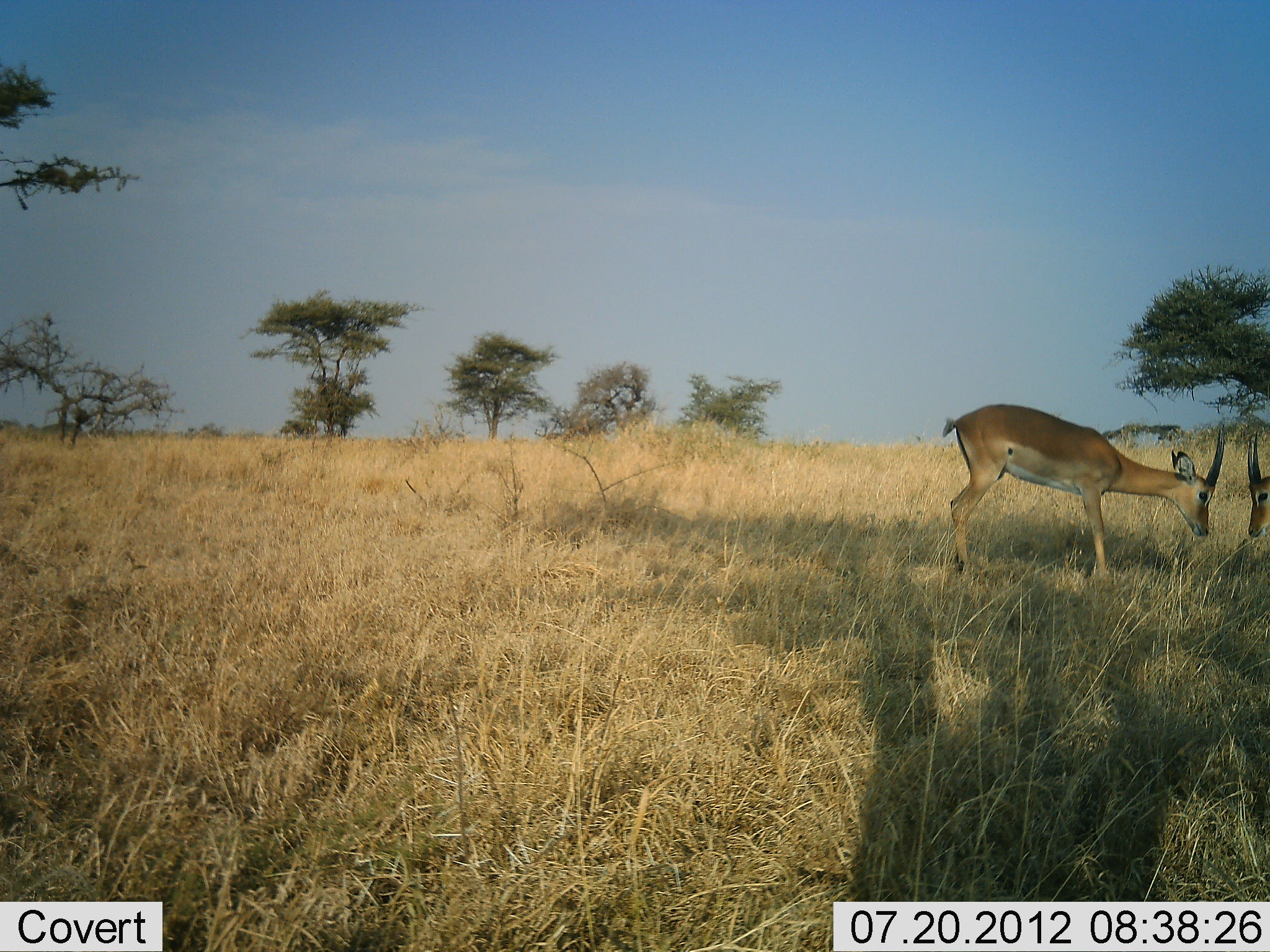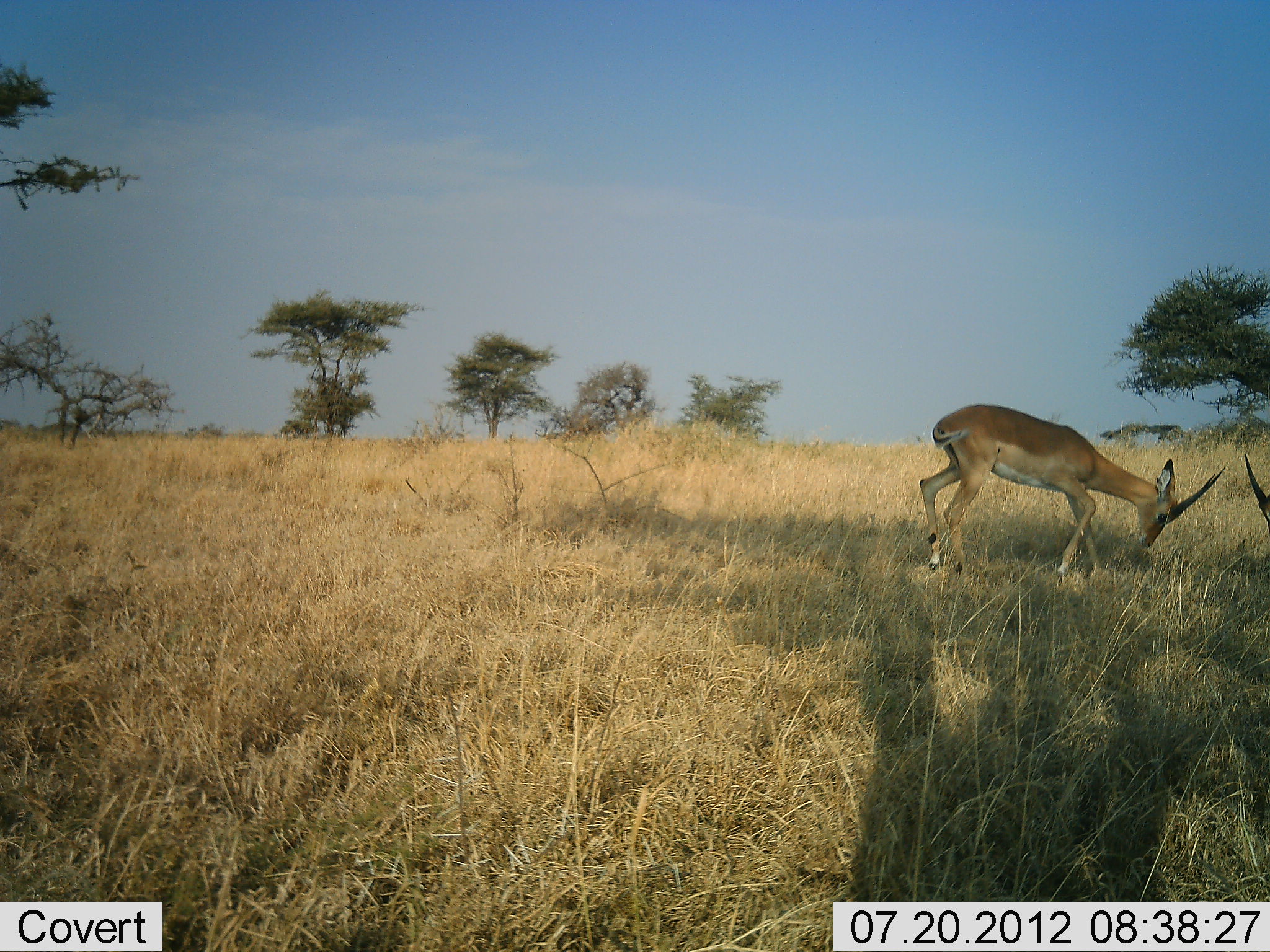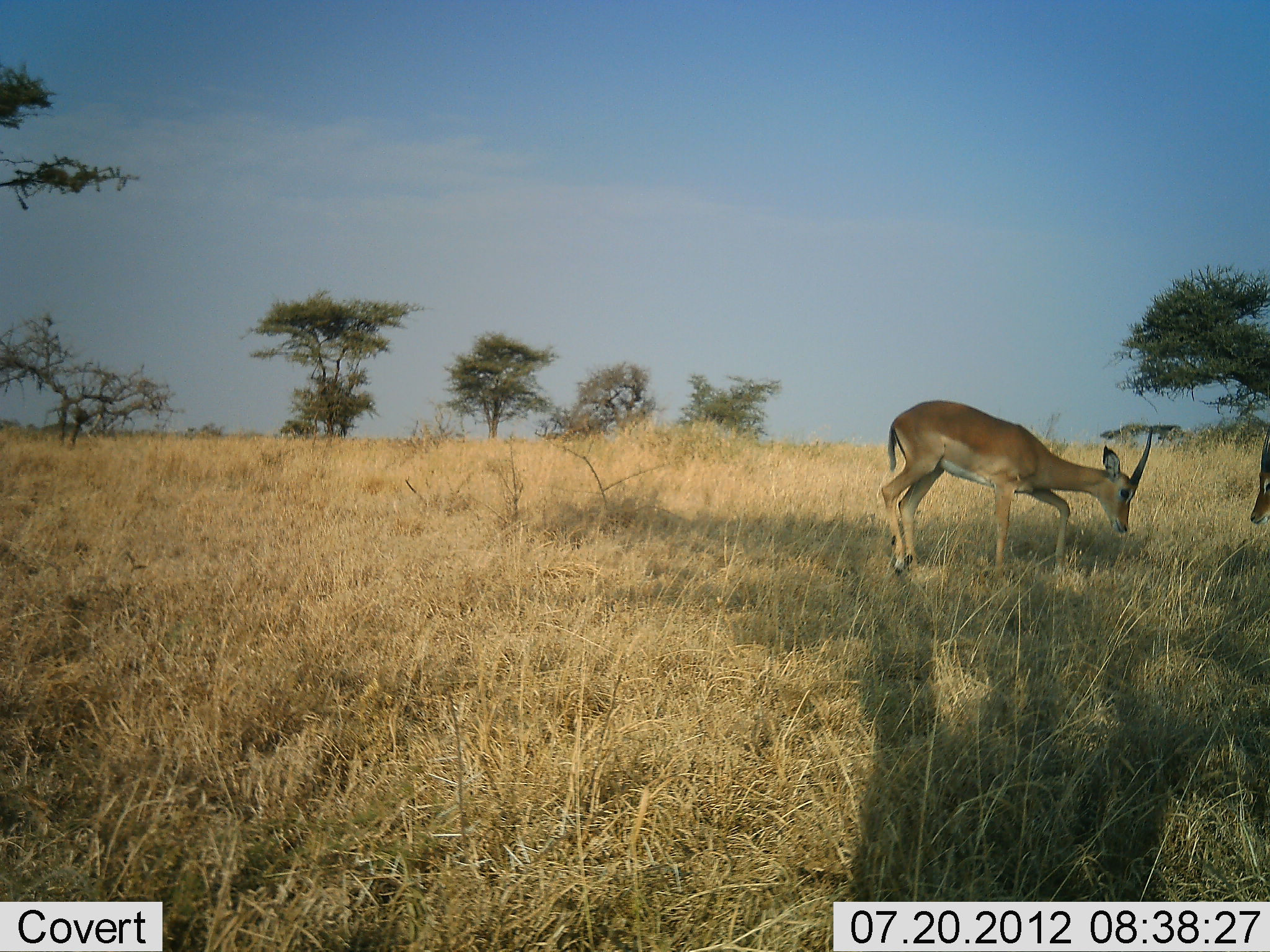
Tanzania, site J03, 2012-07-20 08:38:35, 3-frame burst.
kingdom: Animalia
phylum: Chordata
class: Mammalia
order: Artiodactyla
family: Bovidae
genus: Aepyceros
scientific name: Aepyceros melampus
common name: impala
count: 2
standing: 10%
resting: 0%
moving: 10%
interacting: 80%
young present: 0%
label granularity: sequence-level